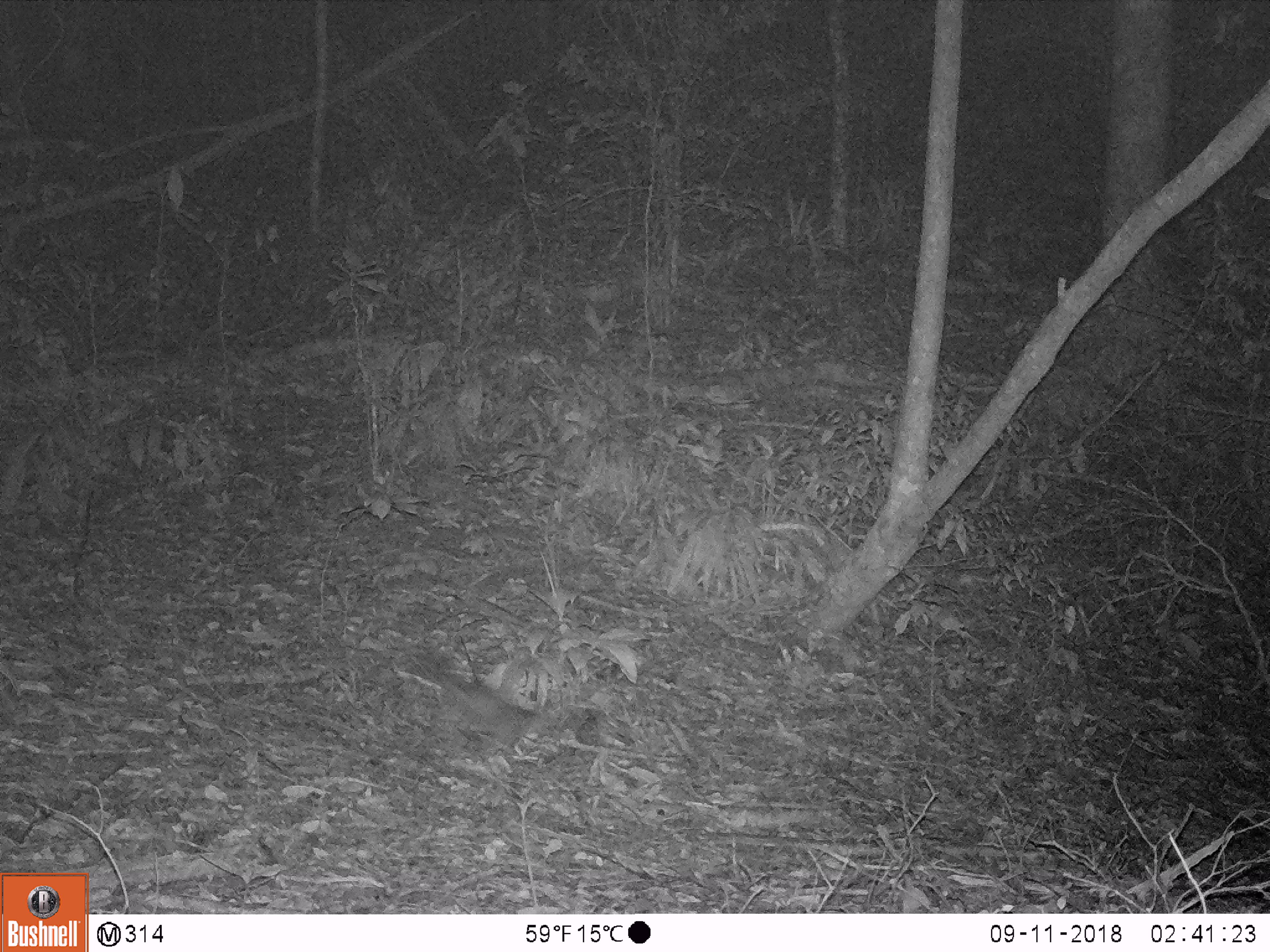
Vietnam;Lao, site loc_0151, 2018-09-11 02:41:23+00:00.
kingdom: Animalia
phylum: Chordata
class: Mammalia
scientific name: Mammalia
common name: mammal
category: unidentified small mammal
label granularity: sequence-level